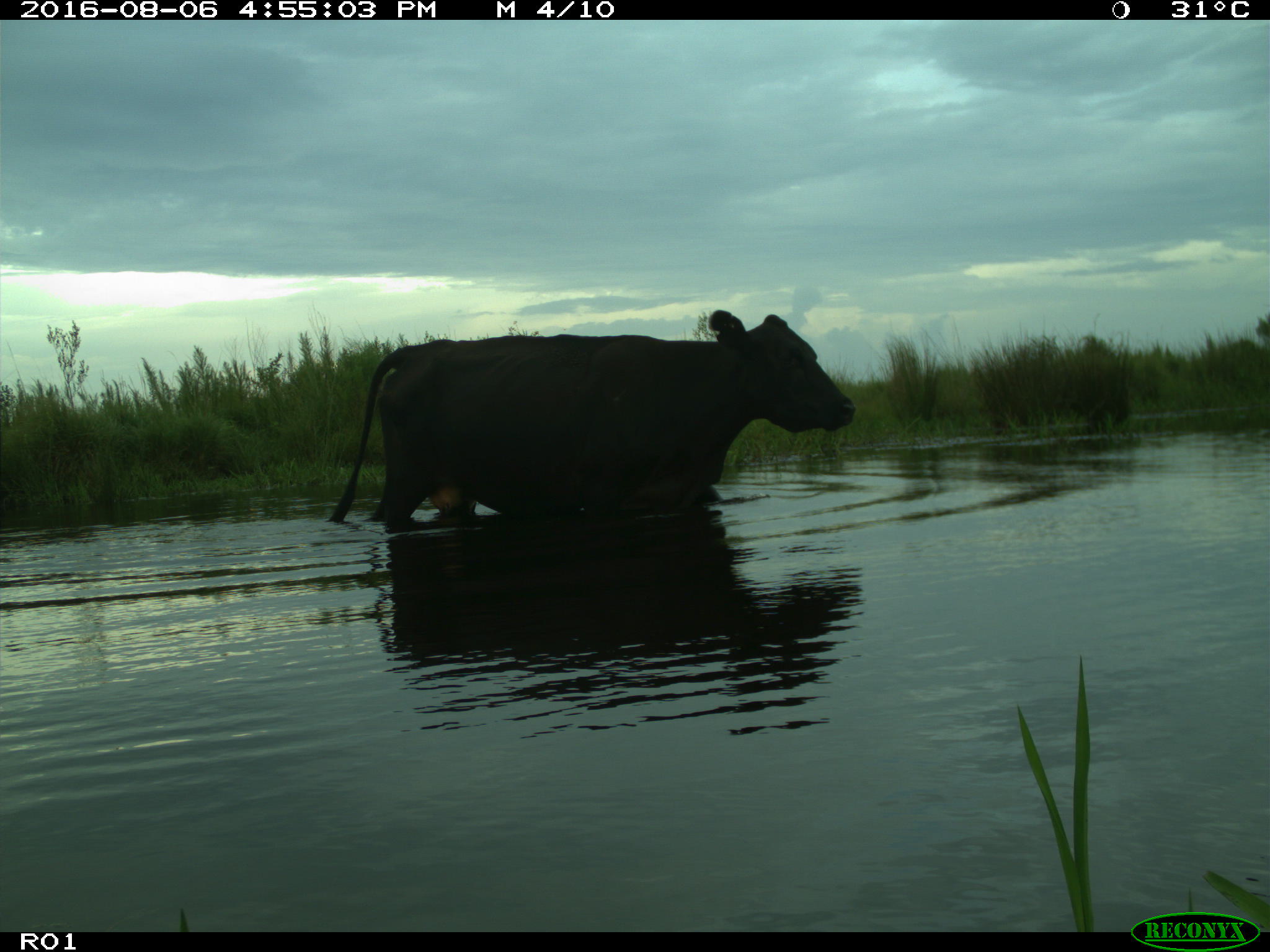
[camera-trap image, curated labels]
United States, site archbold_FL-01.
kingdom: Animalia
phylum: Chordata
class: Mammalia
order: Artiodactyla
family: Bovidae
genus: Bos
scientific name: Bos taurus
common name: domestic cow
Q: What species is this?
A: Bos taurus (domestic cow).